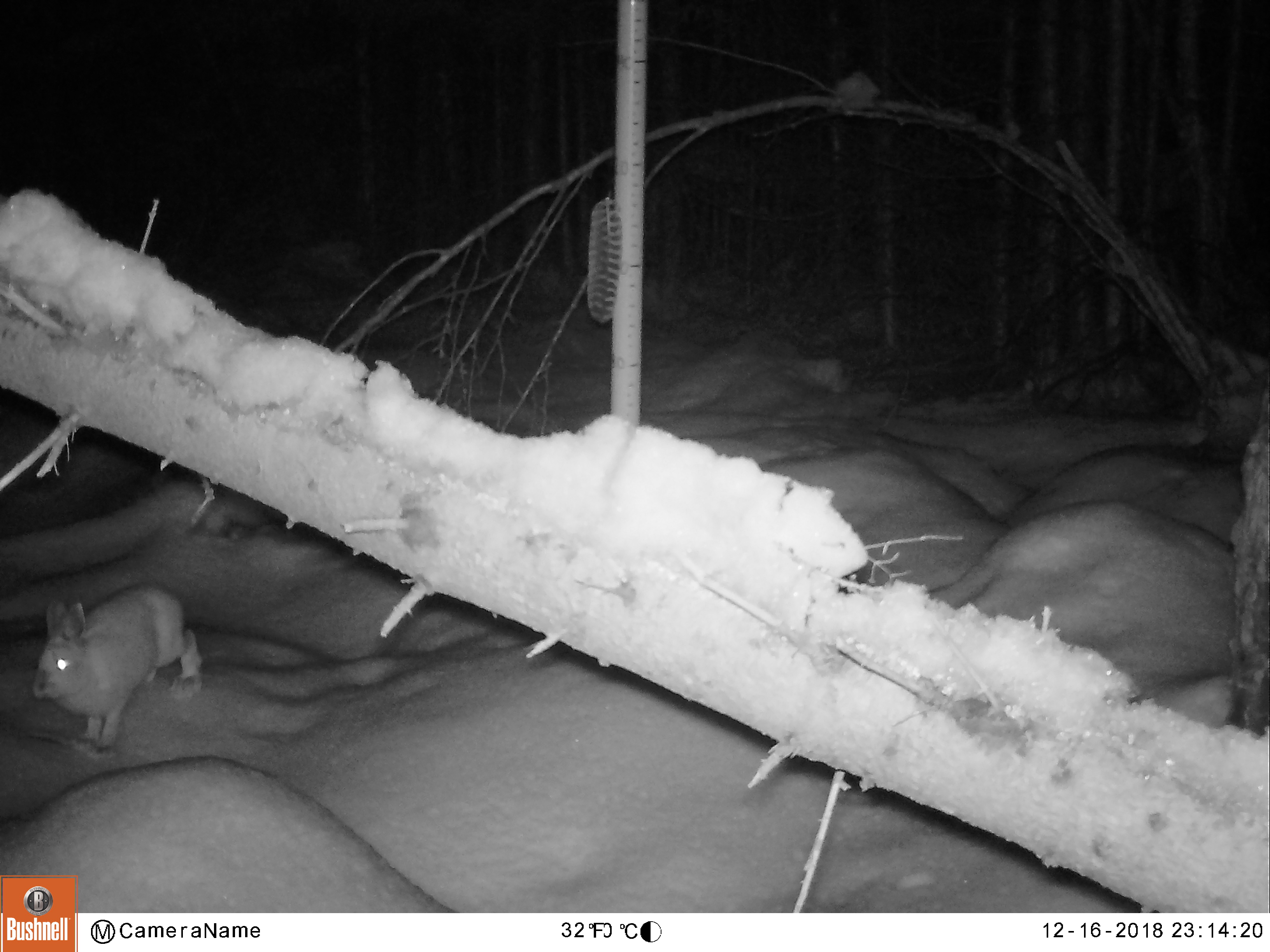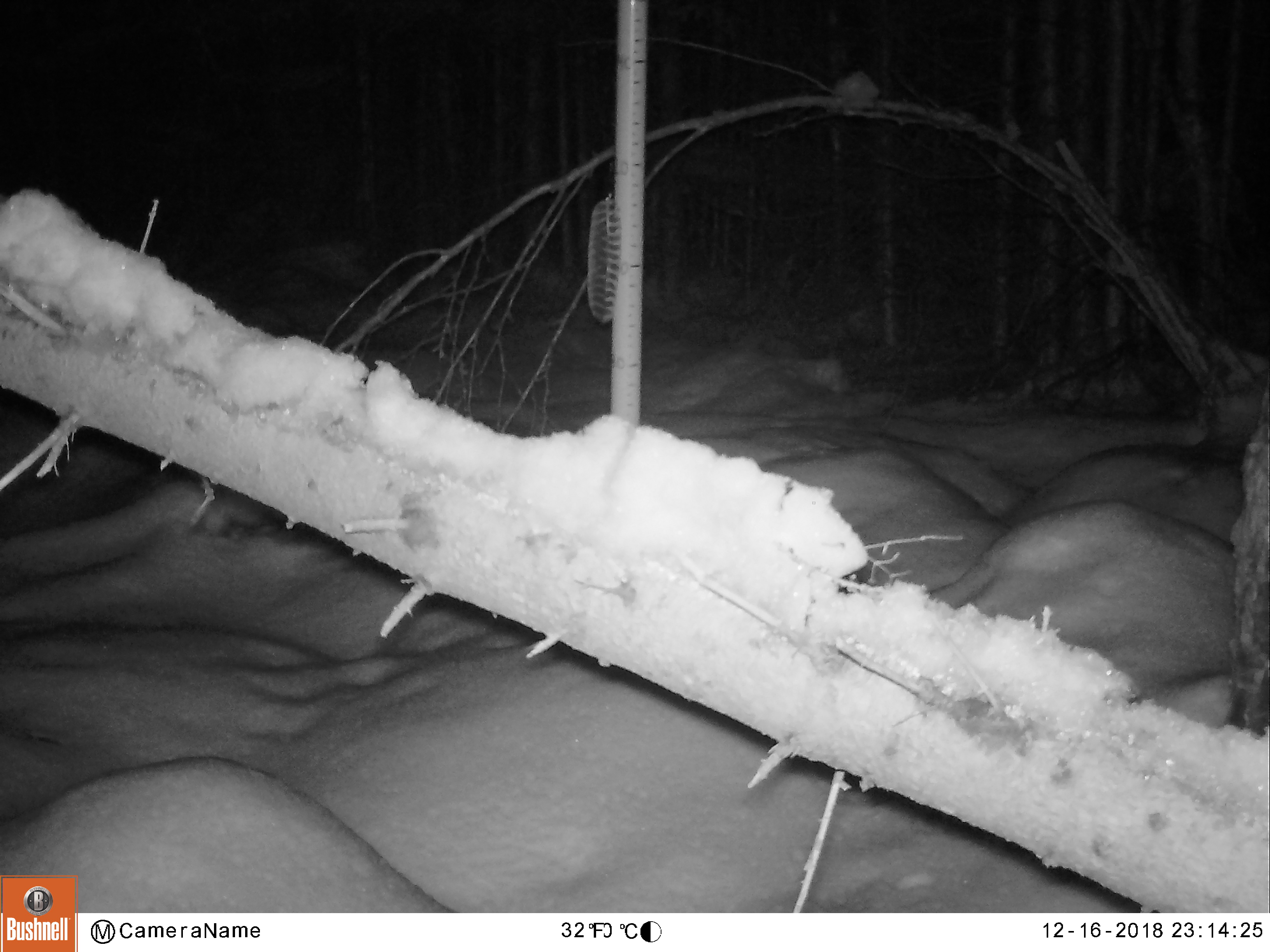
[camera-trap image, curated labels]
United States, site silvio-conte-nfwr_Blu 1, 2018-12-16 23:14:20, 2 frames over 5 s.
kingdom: Animalia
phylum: Chordata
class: Mammalia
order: Lagomorpha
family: Leporidae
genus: Lepus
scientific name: Lepus americanus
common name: snowshoe hare